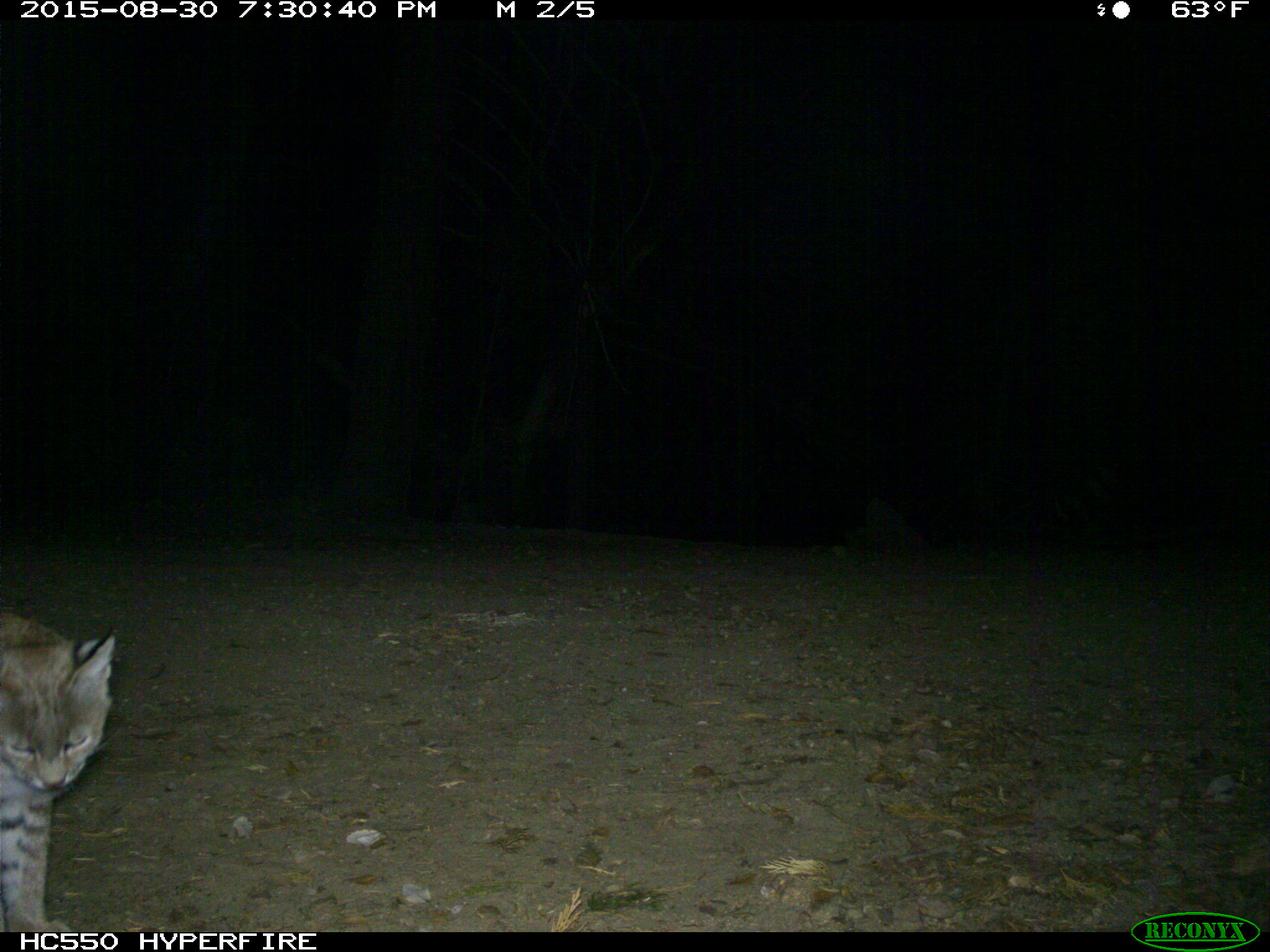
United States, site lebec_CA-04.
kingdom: Animalia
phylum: Chordata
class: Mammalia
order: Carnivora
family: Felidae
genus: Lynx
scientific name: Lynx rufus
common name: bobcat